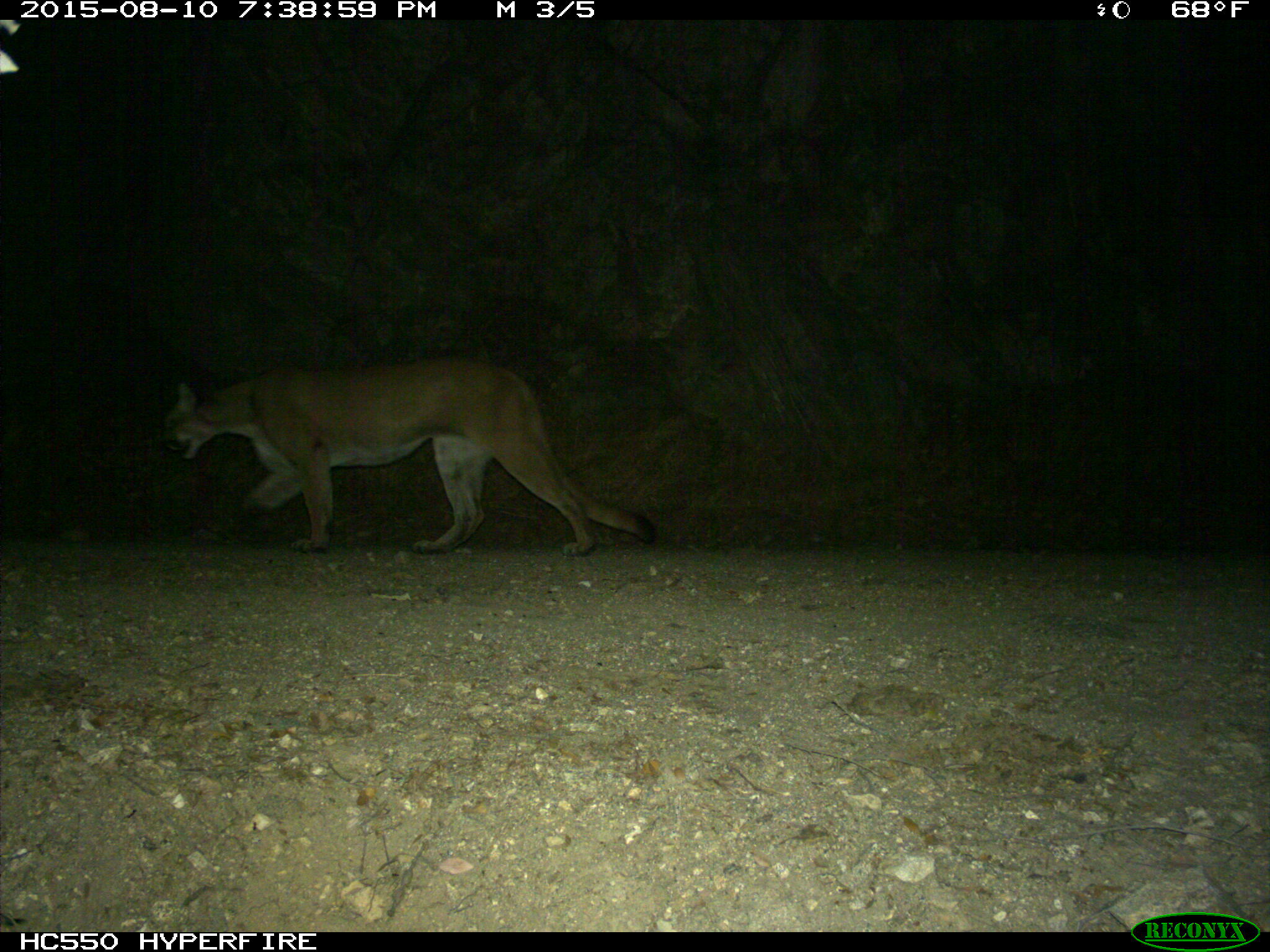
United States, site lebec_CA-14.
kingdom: Animalia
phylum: Chordata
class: Mammalia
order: Carnivora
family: Felidae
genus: Puma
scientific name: Puma concolor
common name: mountain lion